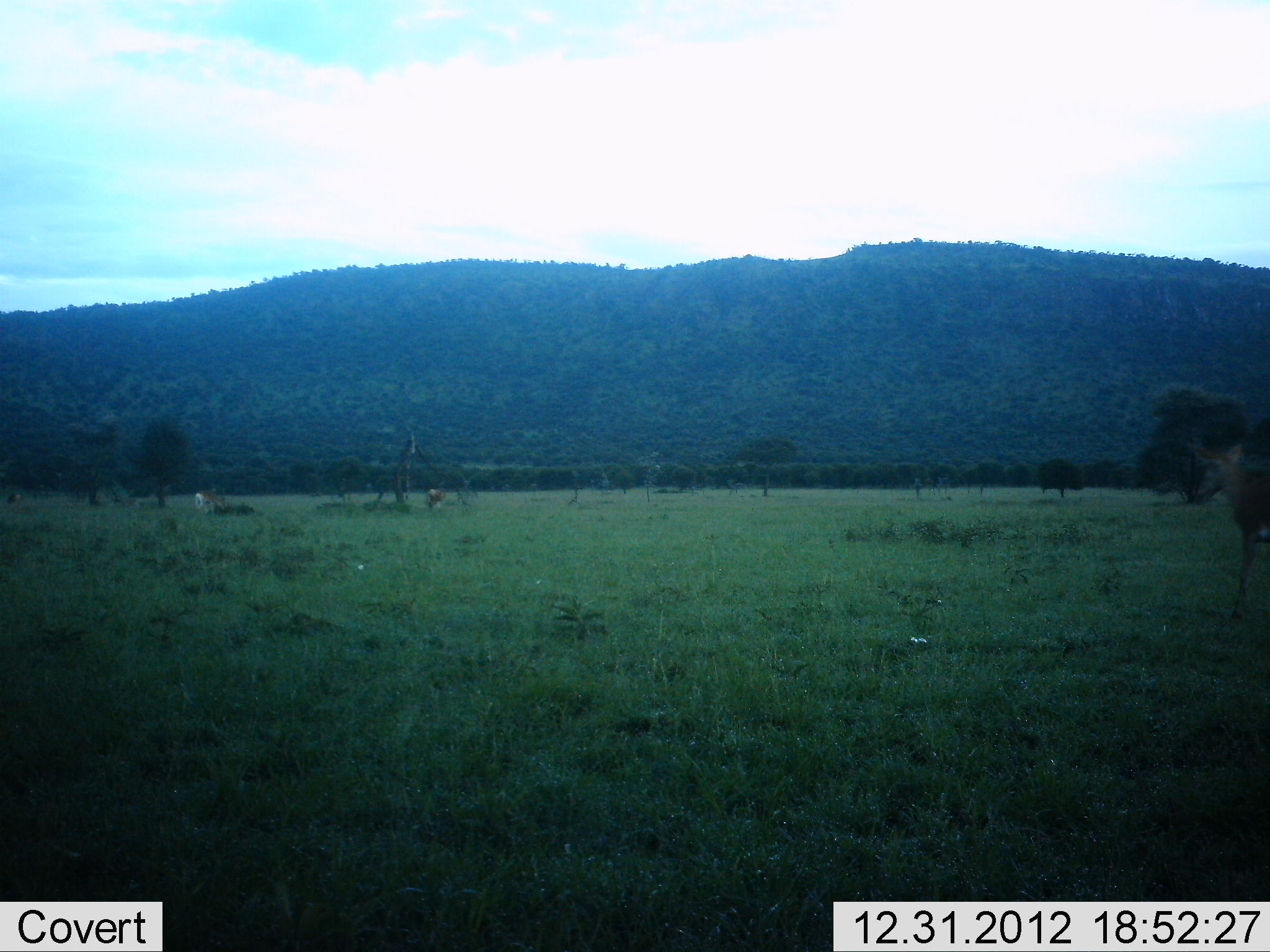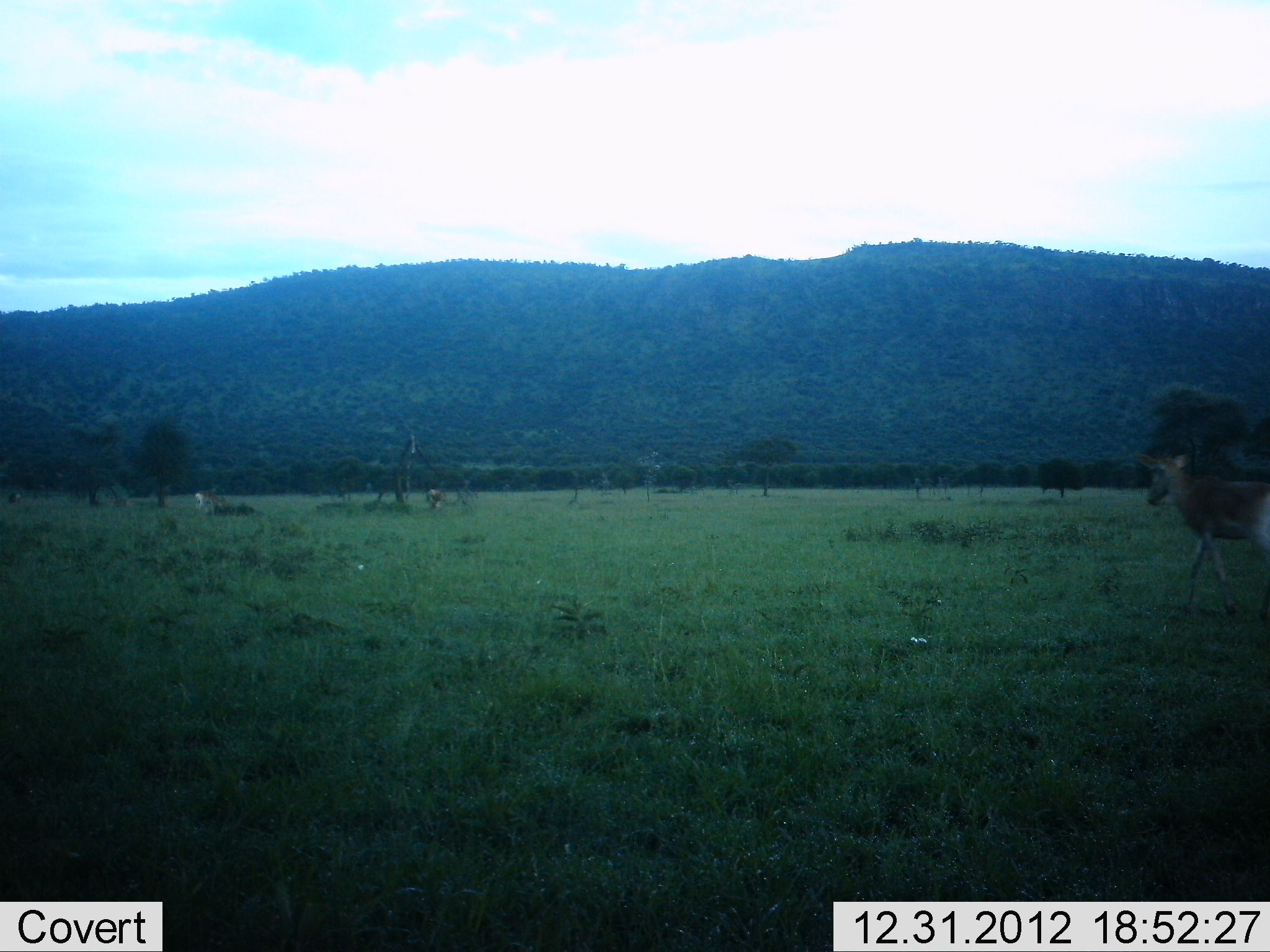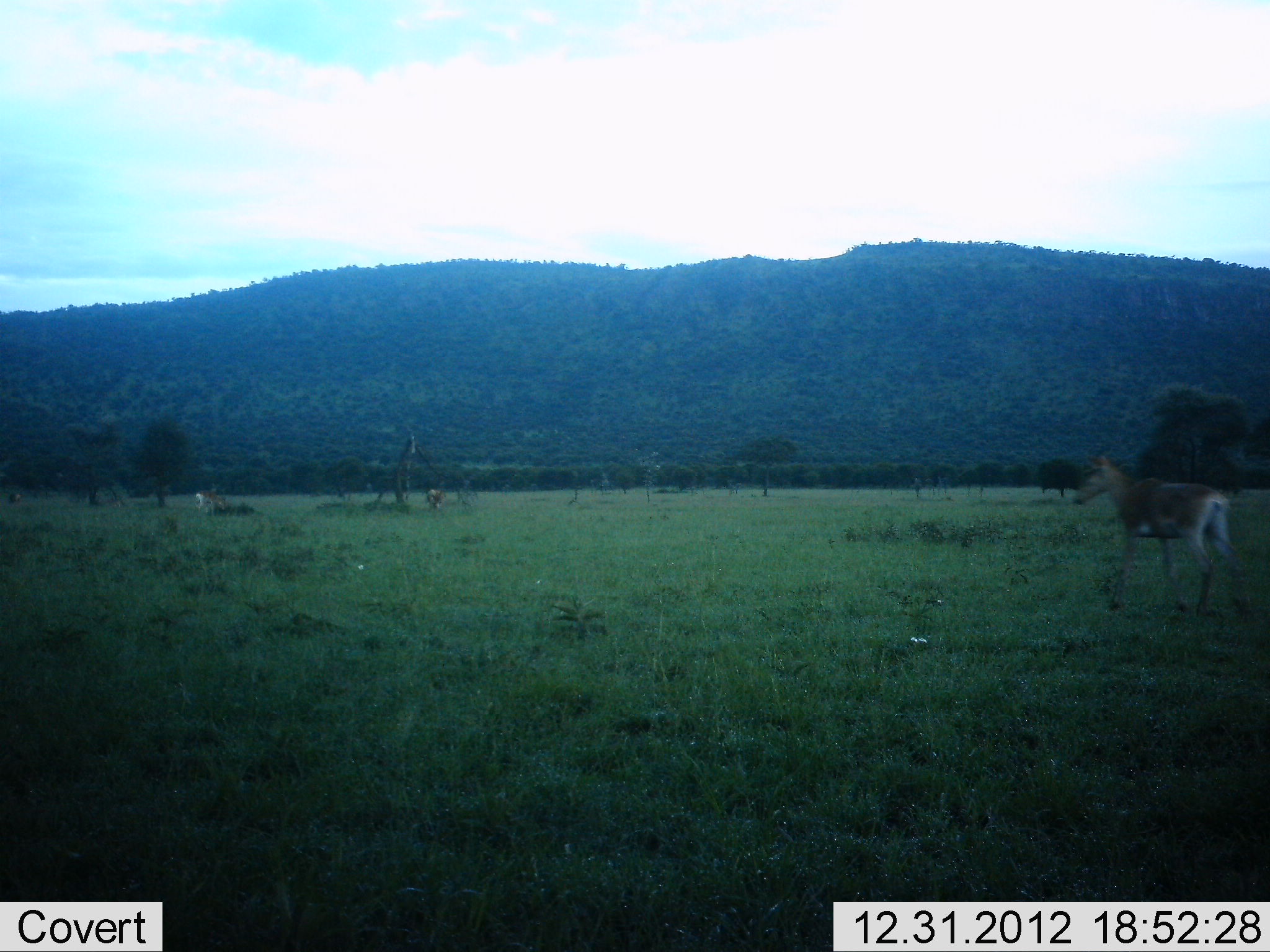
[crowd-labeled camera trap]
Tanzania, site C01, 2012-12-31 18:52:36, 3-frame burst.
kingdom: Animalia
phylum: Chordata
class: Mammalia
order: Artiodactyla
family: Bovidae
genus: Alcelaphus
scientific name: Alcelaphus buselaphus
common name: hartebeest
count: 1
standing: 24%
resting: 0%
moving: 94%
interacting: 6%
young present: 0%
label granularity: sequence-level